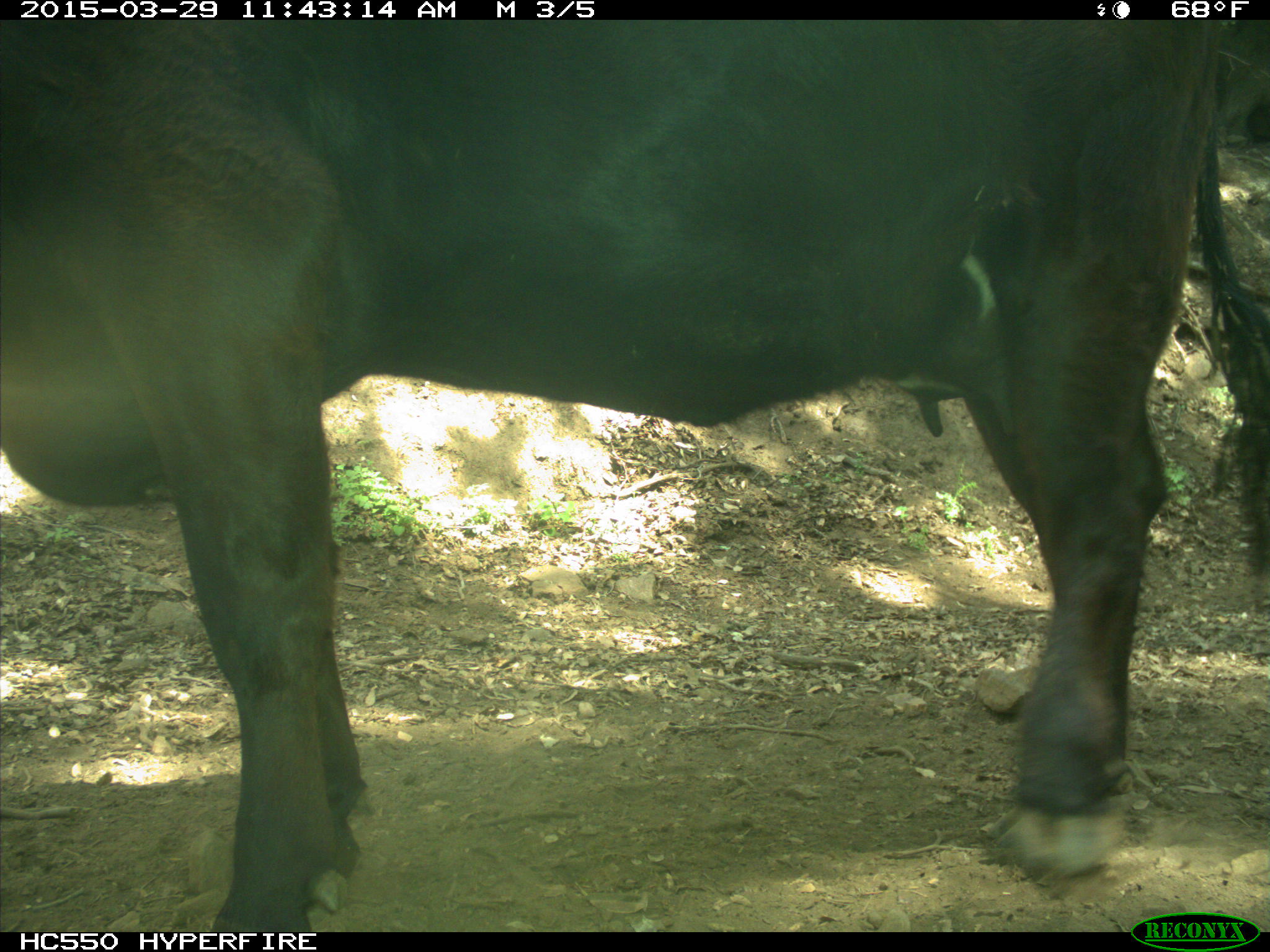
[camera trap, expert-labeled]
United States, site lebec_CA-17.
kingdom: Animalia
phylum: Chordata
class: Mammalia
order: Artiodactyla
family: Bovidae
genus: Bos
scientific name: Bos taurus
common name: domestic cow